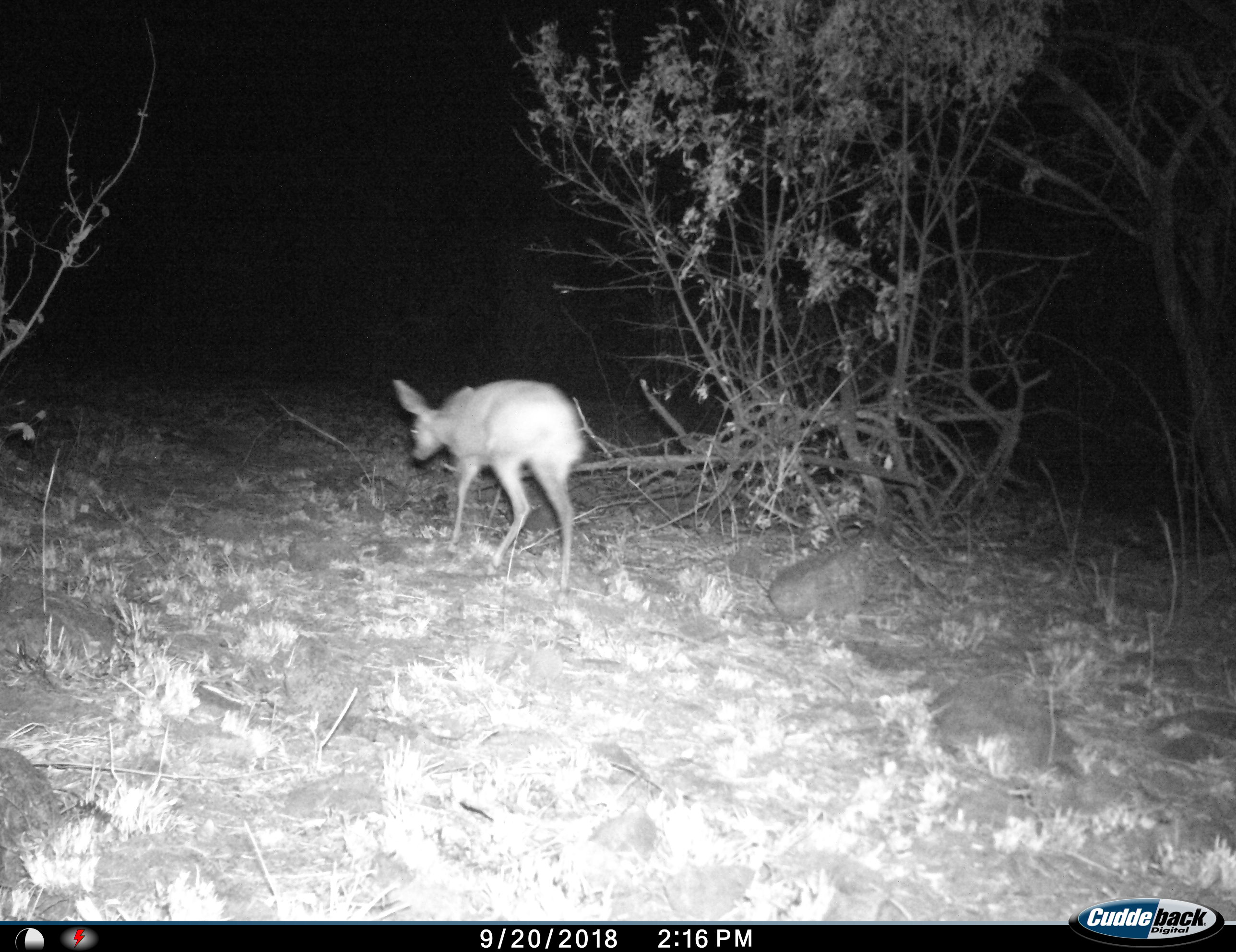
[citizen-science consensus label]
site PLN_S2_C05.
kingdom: Animalia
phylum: Chordata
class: Mammalia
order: Artiodactyla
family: Bovidae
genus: Raphicerus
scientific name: Raphicerus campestris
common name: steenbok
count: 1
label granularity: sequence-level